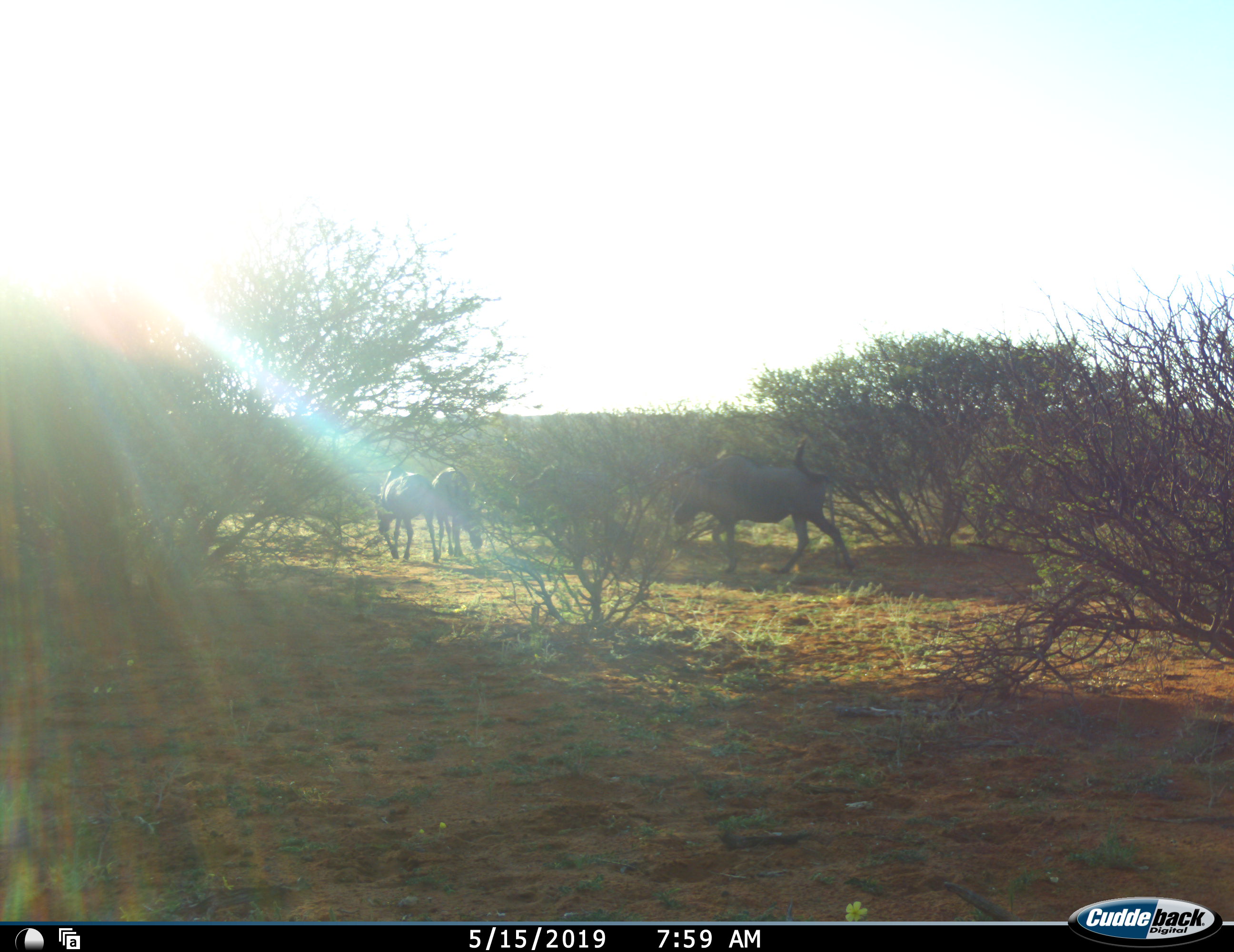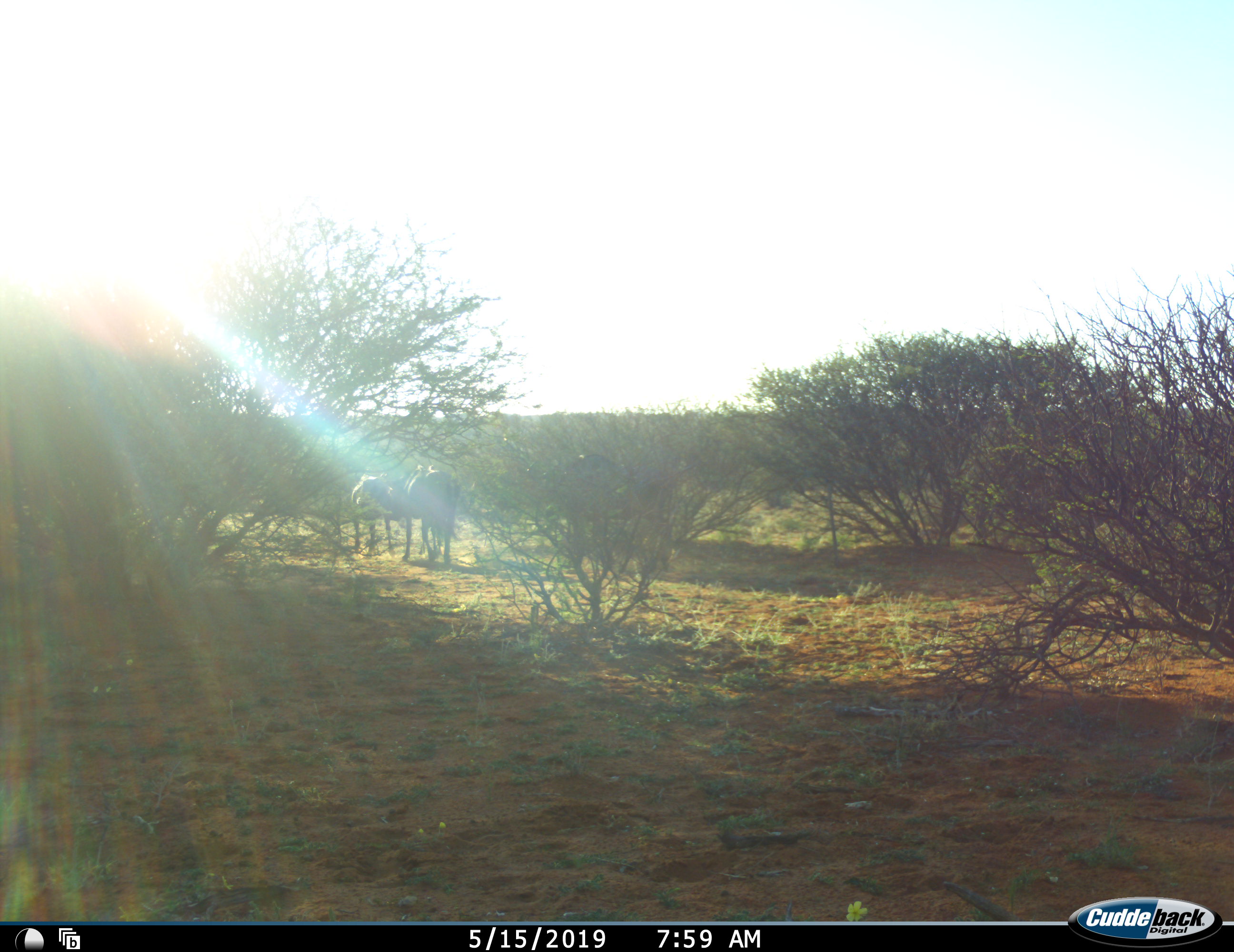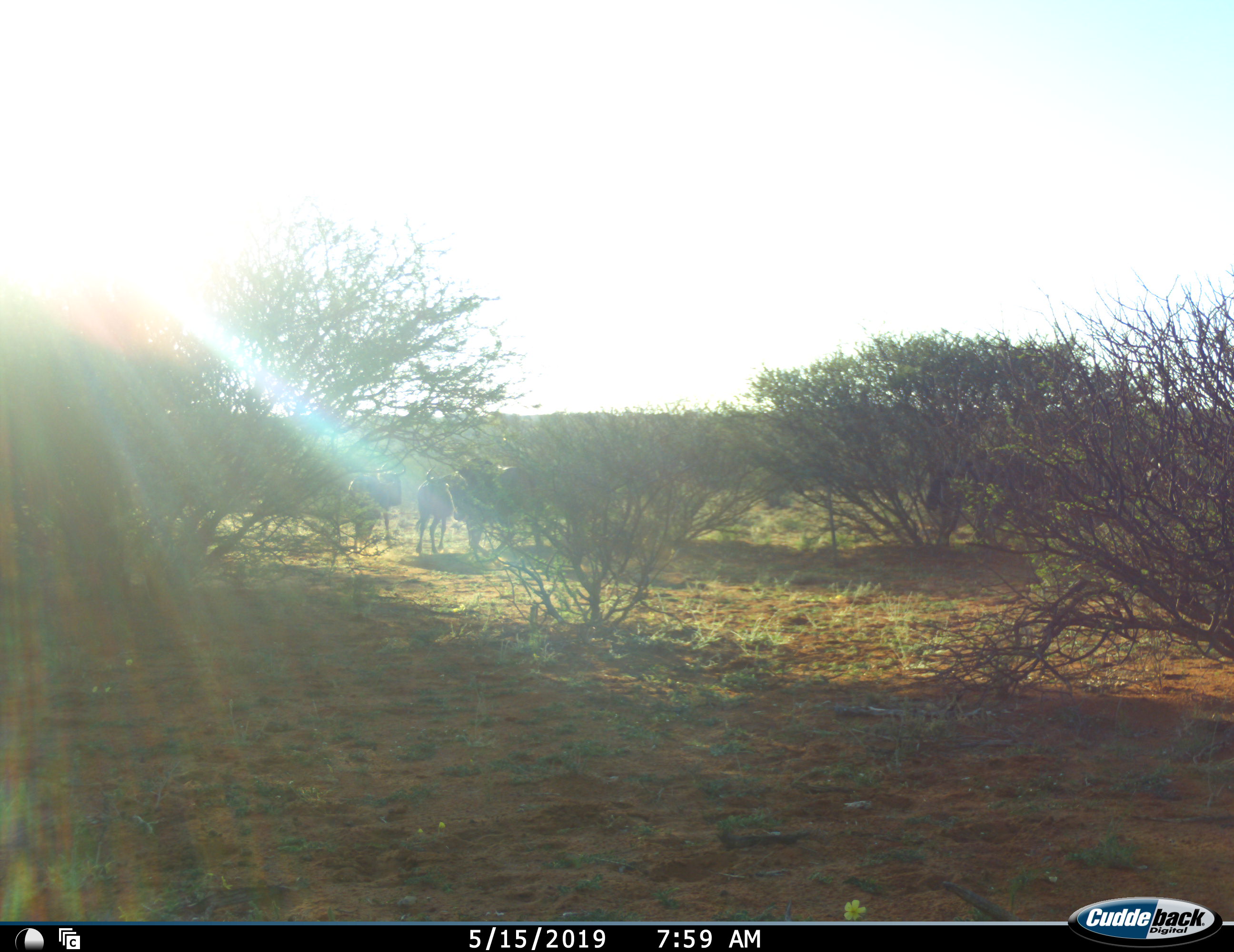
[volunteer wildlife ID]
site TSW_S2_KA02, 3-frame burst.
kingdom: Animalia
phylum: Chordata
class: Mammalia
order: Artiodactyla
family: Bovidae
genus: Connochaetes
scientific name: Connochaetes taurinus taurinus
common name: blue wildebeest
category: wildebeestblue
Wildebeestblue (blue wildebeest) (Connochaetes taurinus taurinus), count 4. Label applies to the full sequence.